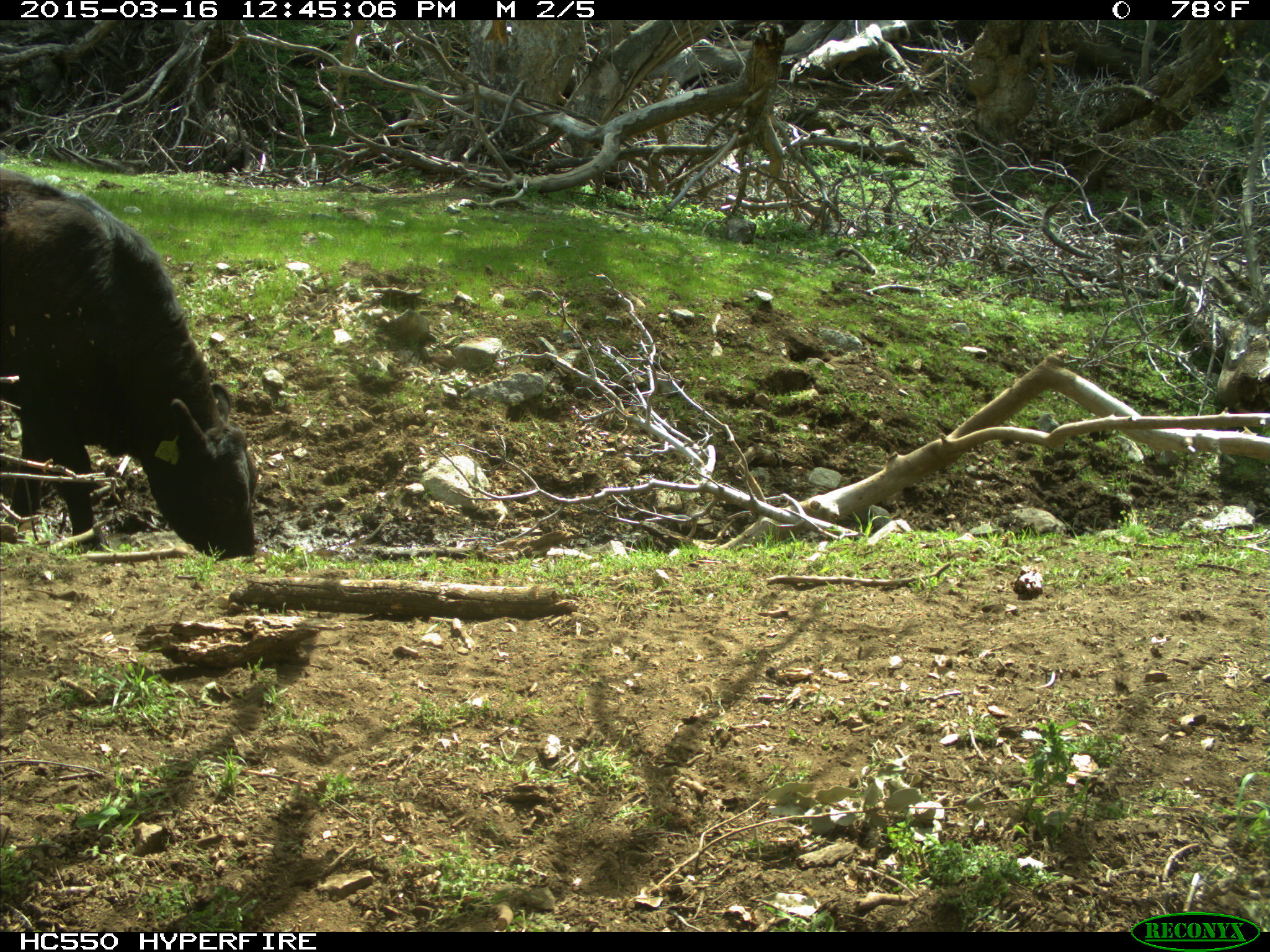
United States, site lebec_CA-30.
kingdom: Animalia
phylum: Chordata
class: Mammalia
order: Artiodactyla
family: Bovidae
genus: Bos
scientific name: Bos taurus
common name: domestic cow